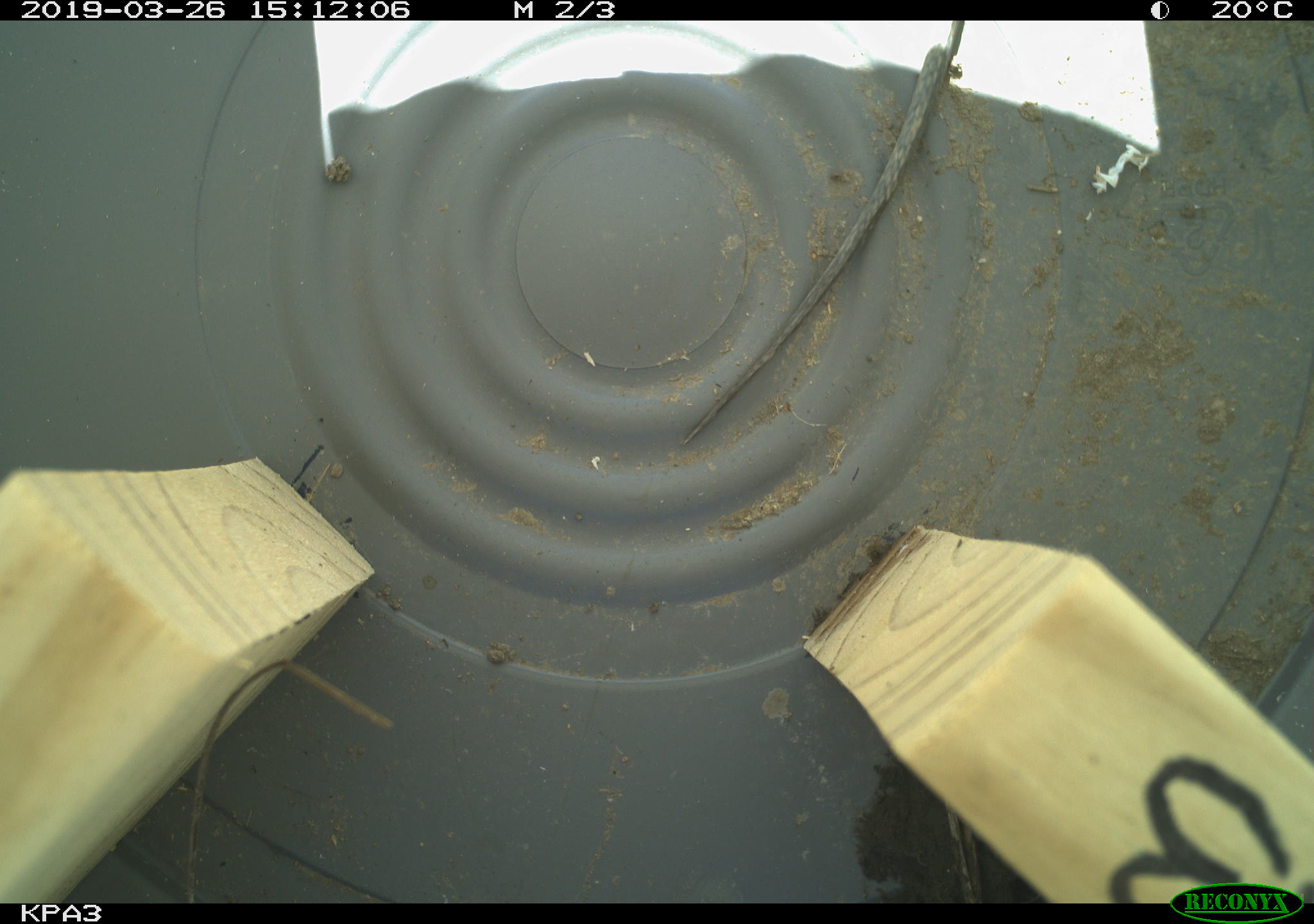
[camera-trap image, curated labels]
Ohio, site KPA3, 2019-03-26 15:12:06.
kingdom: Animalia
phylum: Chordata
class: Reptilia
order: Squamata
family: Colubridae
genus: Thamnophis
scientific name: Thamnophis sirtalis sirtalis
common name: eastern gartersnake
Eastern gartersnake (Thamnophis sirtalis sirtalis).